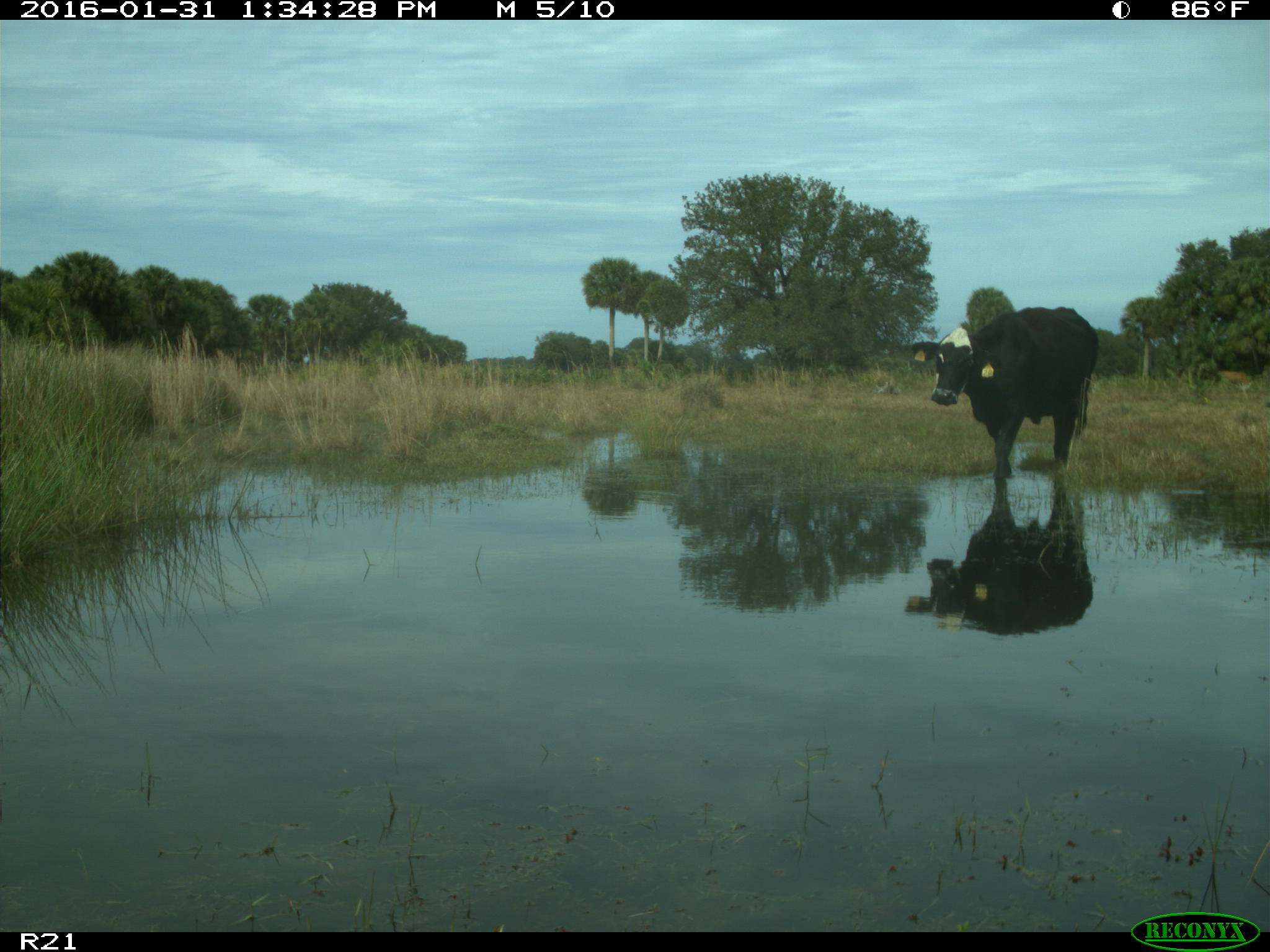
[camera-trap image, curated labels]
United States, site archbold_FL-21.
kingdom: Animalia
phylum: Chordata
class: Mammalia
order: Artiodactyla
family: Bovidae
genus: Bos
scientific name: Bos taurus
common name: domestic cow